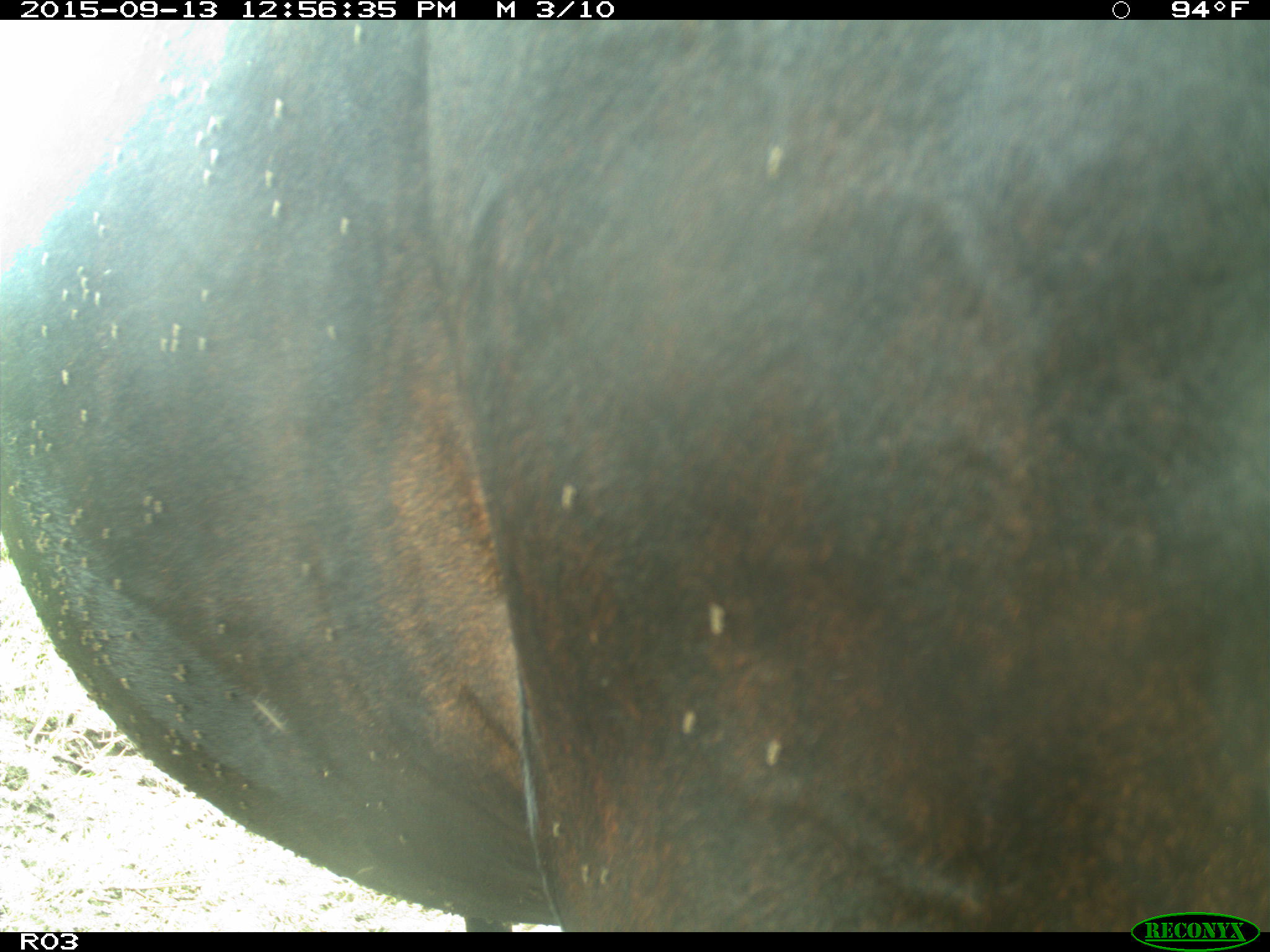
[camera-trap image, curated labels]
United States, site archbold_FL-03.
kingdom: Animalia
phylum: Chordata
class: Mammalia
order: Artiodactyla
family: Bovidae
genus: Bos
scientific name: Bos taurus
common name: domestic cow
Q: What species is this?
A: Bos taurus (domestic cow).